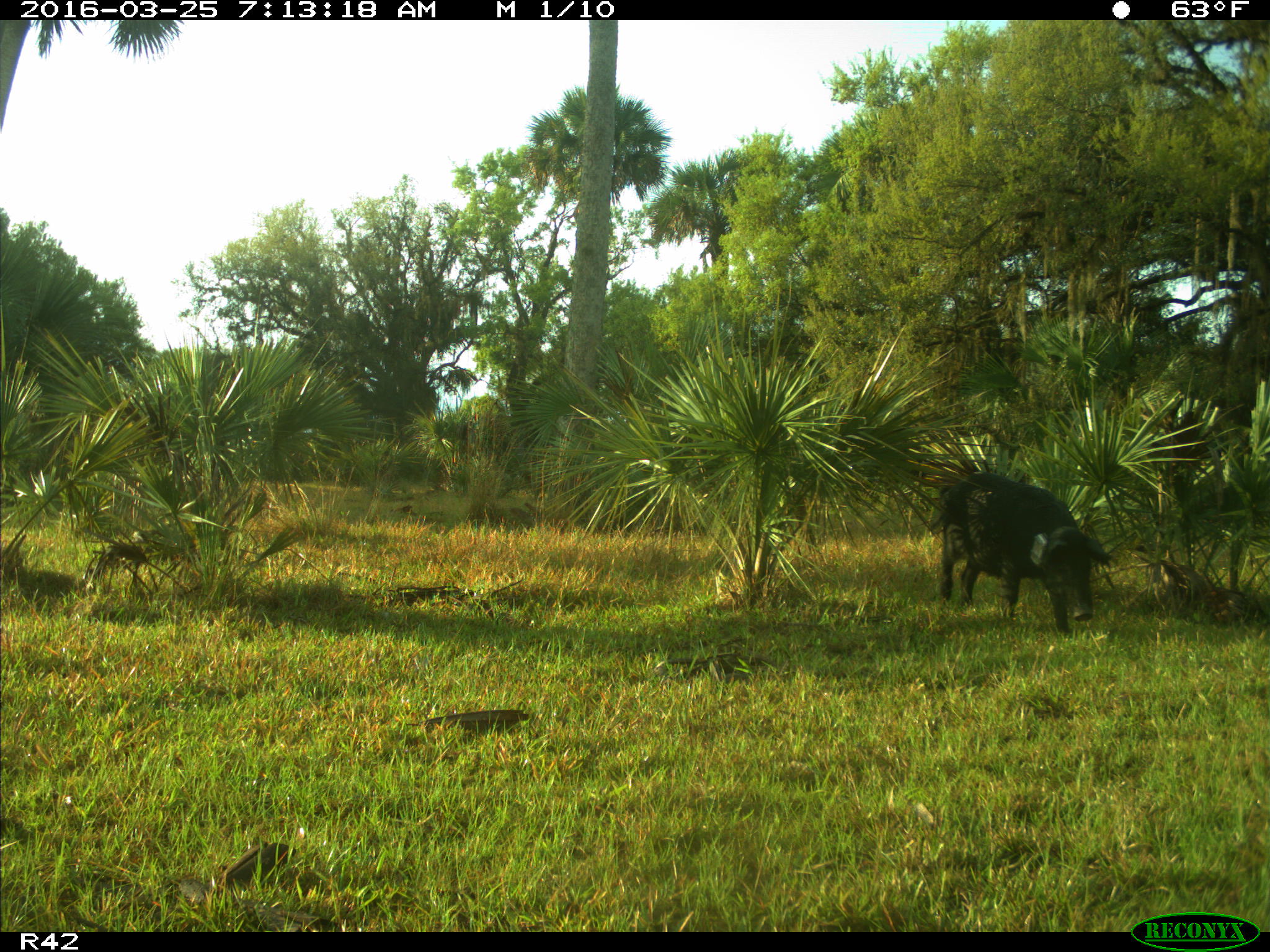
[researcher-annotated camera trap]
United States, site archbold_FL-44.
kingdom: Animalia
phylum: Chordata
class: Mammalia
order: Artiodactyla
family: Suidae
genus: Sus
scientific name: Sus scrofa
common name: wild boar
Sus scrofa (wild boar).